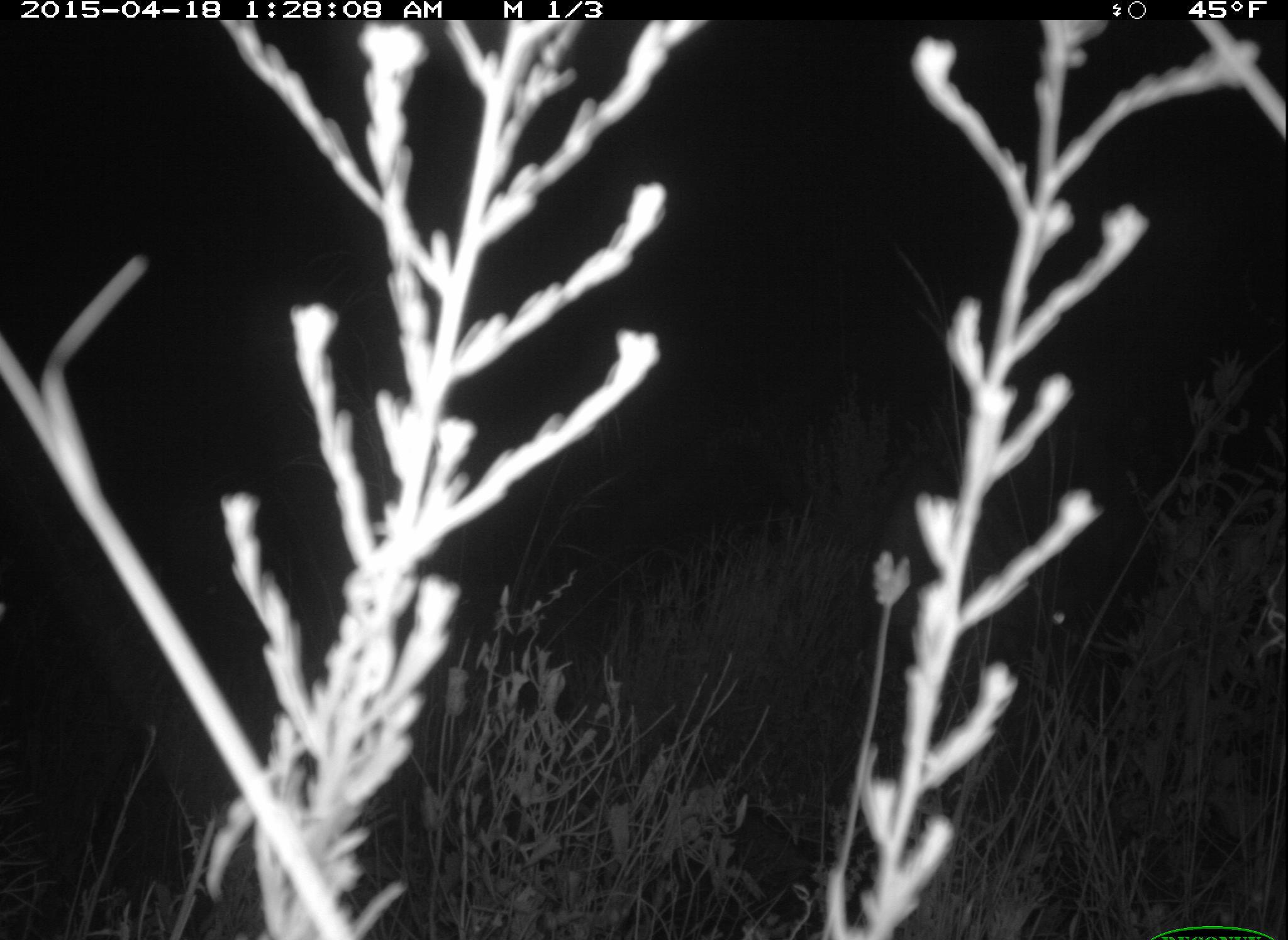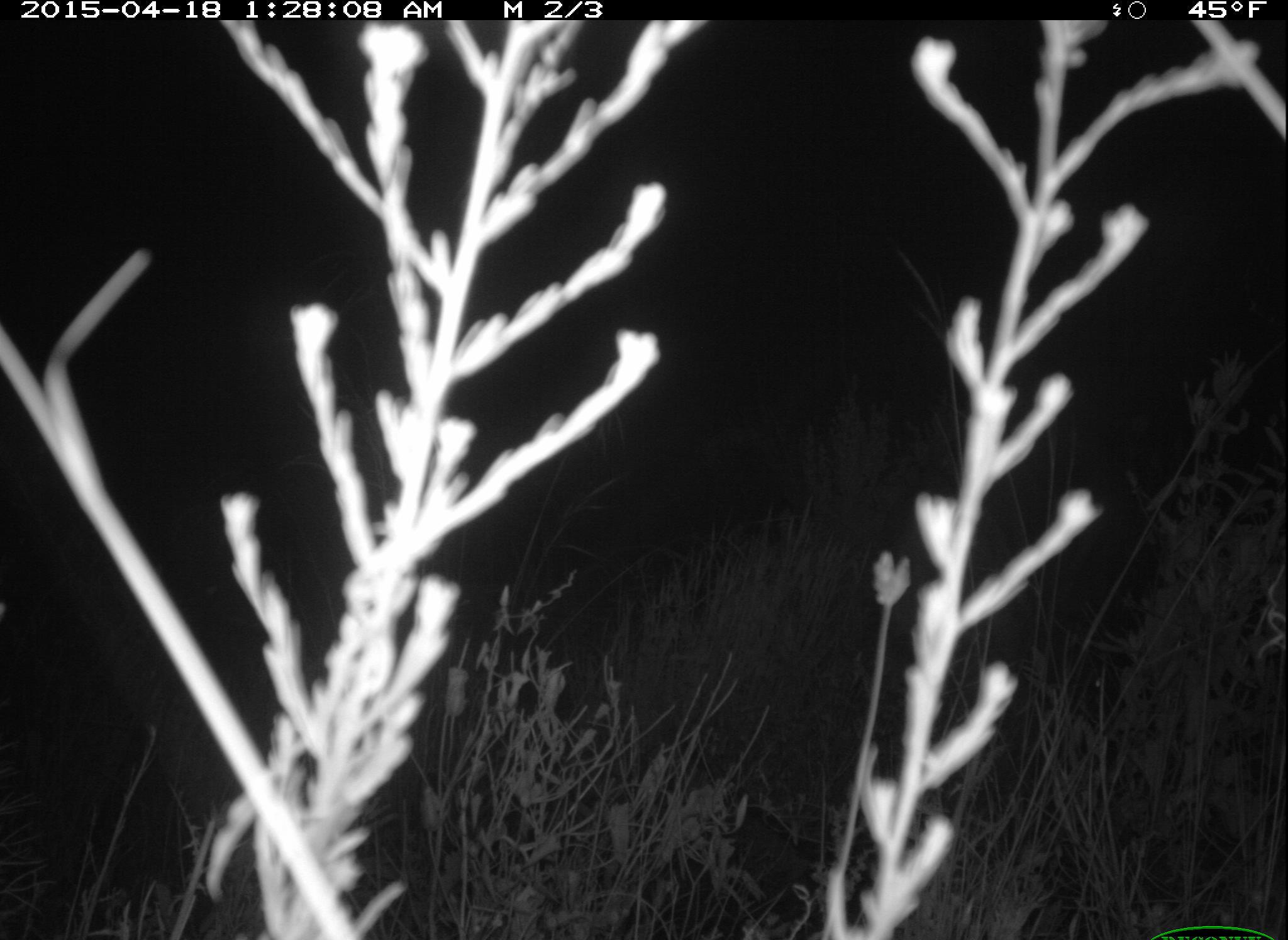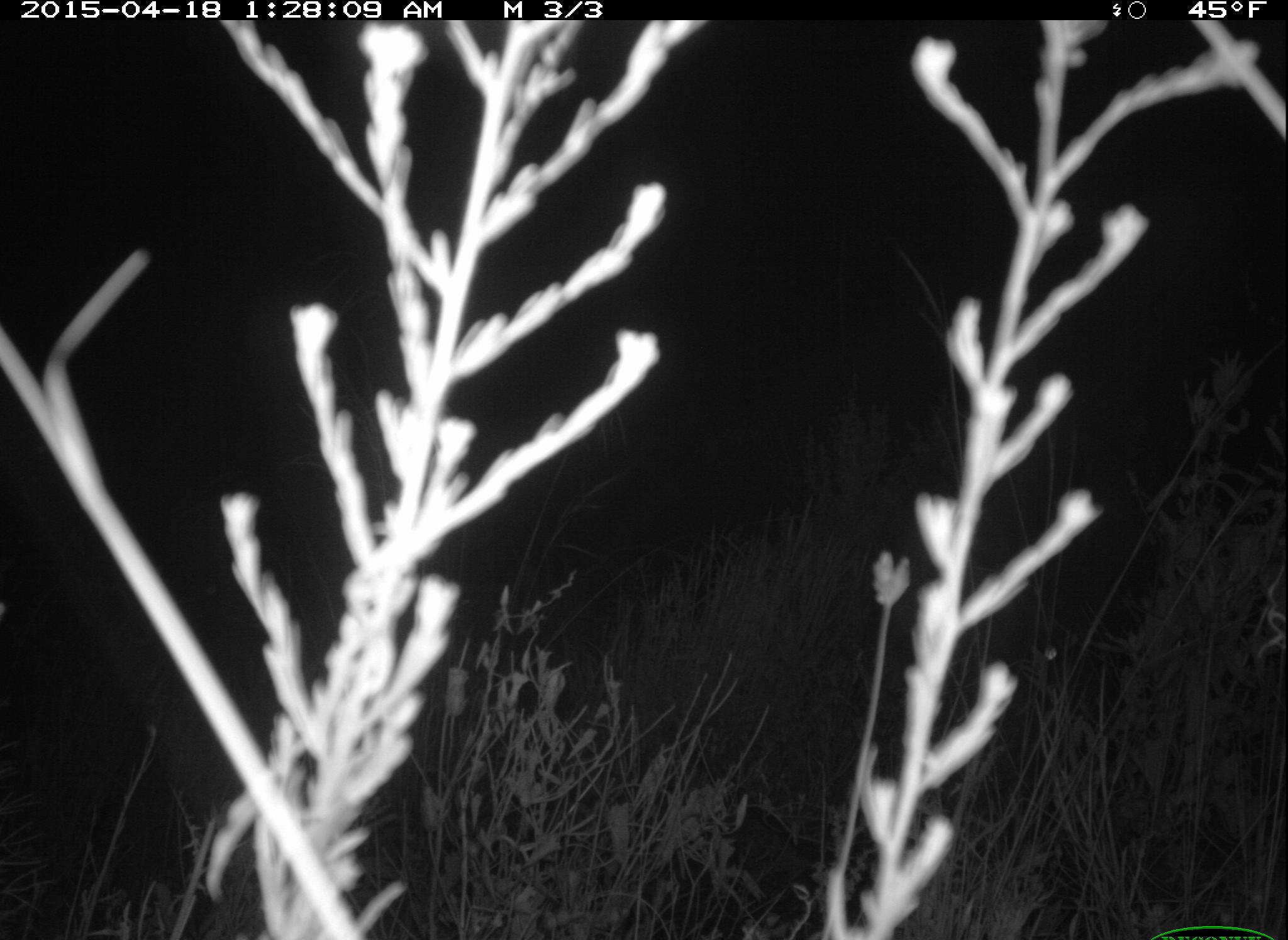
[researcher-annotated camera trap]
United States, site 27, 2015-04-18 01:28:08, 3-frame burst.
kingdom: Animalia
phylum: Chordata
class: Mammalia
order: Artiodactyla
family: Cervidae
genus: Odocoileus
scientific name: Odocoileus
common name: deer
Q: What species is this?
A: Deer (Odocoileus).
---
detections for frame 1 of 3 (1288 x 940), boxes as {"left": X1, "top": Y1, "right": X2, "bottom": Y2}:
deer: {"left": 854, "top": 483, "right": 1086, "bottom": 815}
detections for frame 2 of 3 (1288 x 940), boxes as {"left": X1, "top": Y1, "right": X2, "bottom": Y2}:
deer: {"left": 1078, "top": 661, "right": 1116, "bottom": 710}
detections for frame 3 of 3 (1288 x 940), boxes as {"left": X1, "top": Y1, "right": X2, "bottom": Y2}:
deer: {"left": 995, "top": 610, "right": 1074, "bottom": 708}